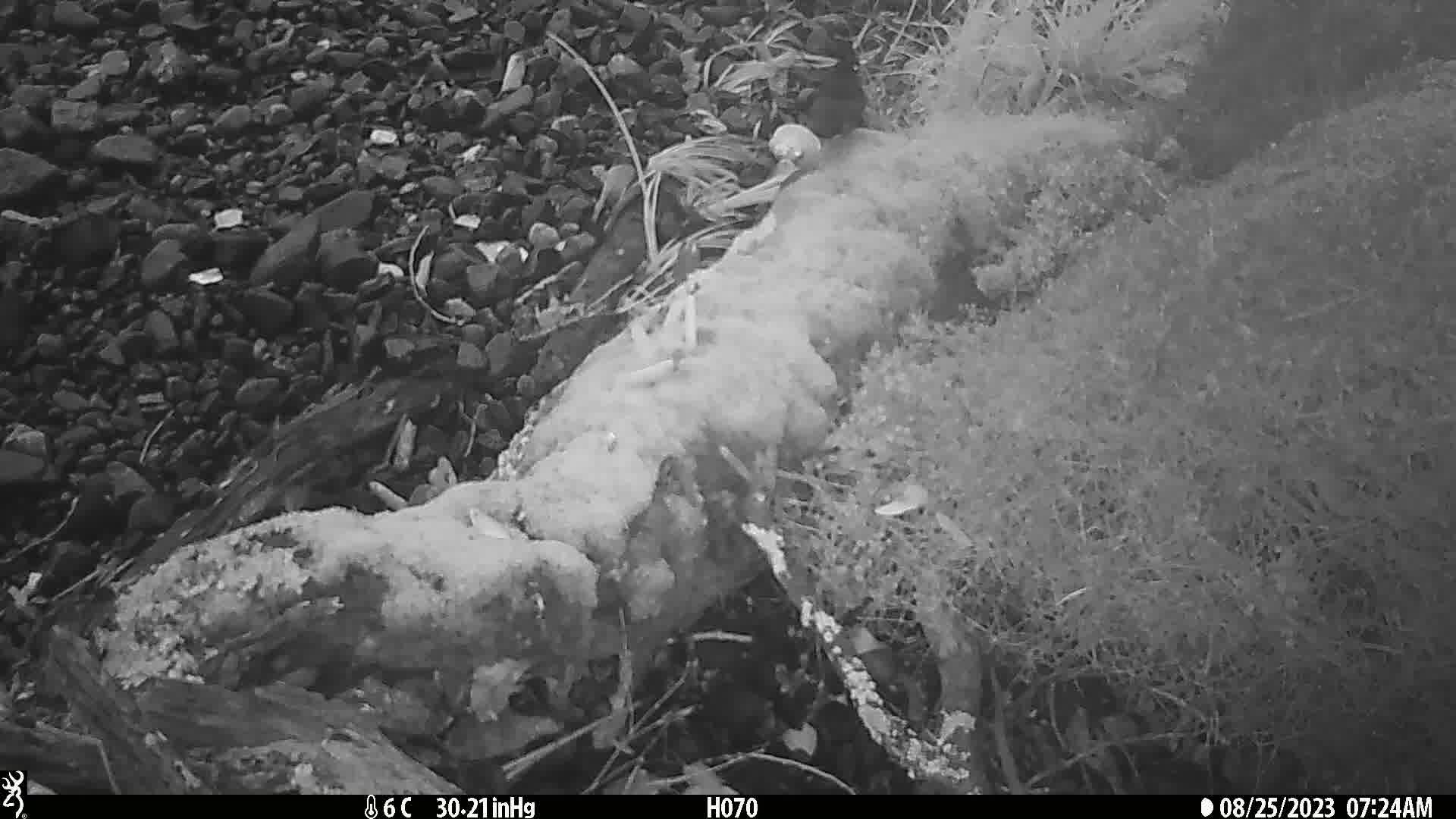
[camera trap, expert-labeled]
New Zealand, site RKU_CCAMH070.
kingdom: Animalia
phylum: Chordata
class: Aves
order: Passeriformes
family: Turdidae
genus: Turdus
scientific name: Turdus merula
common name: eurasian blackbird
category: blackbird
Blackbird (eurasian blackbird) (Turdus merula).